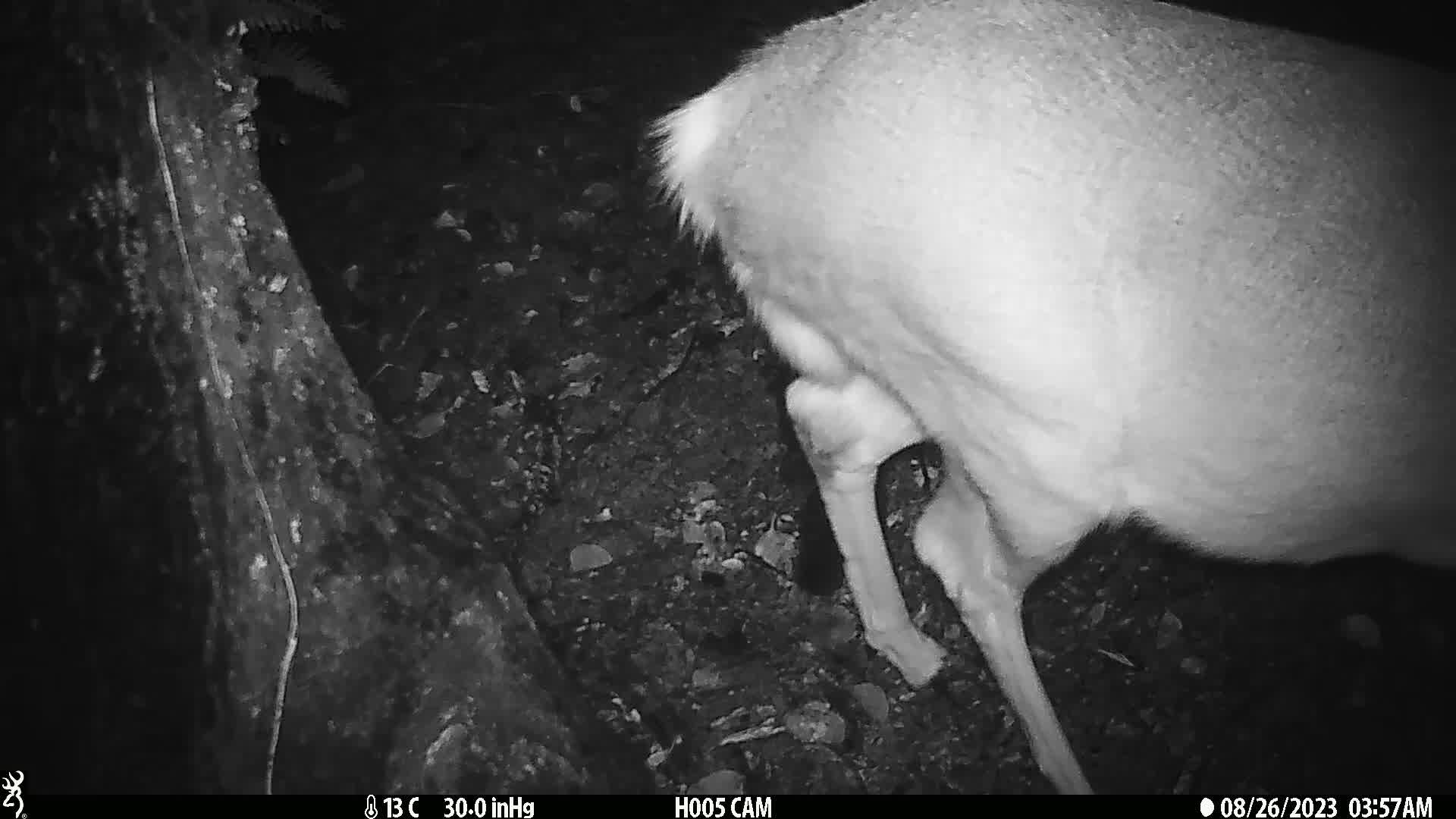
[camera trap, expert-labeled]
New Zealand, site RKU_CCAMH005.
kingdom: Animalia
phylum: Chordata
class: Mammalia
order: Artiodactyla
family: Cervidae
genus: Odocoileus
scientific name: Odocoileus virginianus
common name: white-tailed deer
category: white tailed deer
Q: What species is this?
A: White tailed deer (white-tailed deer) (Odocoileus virginianus).